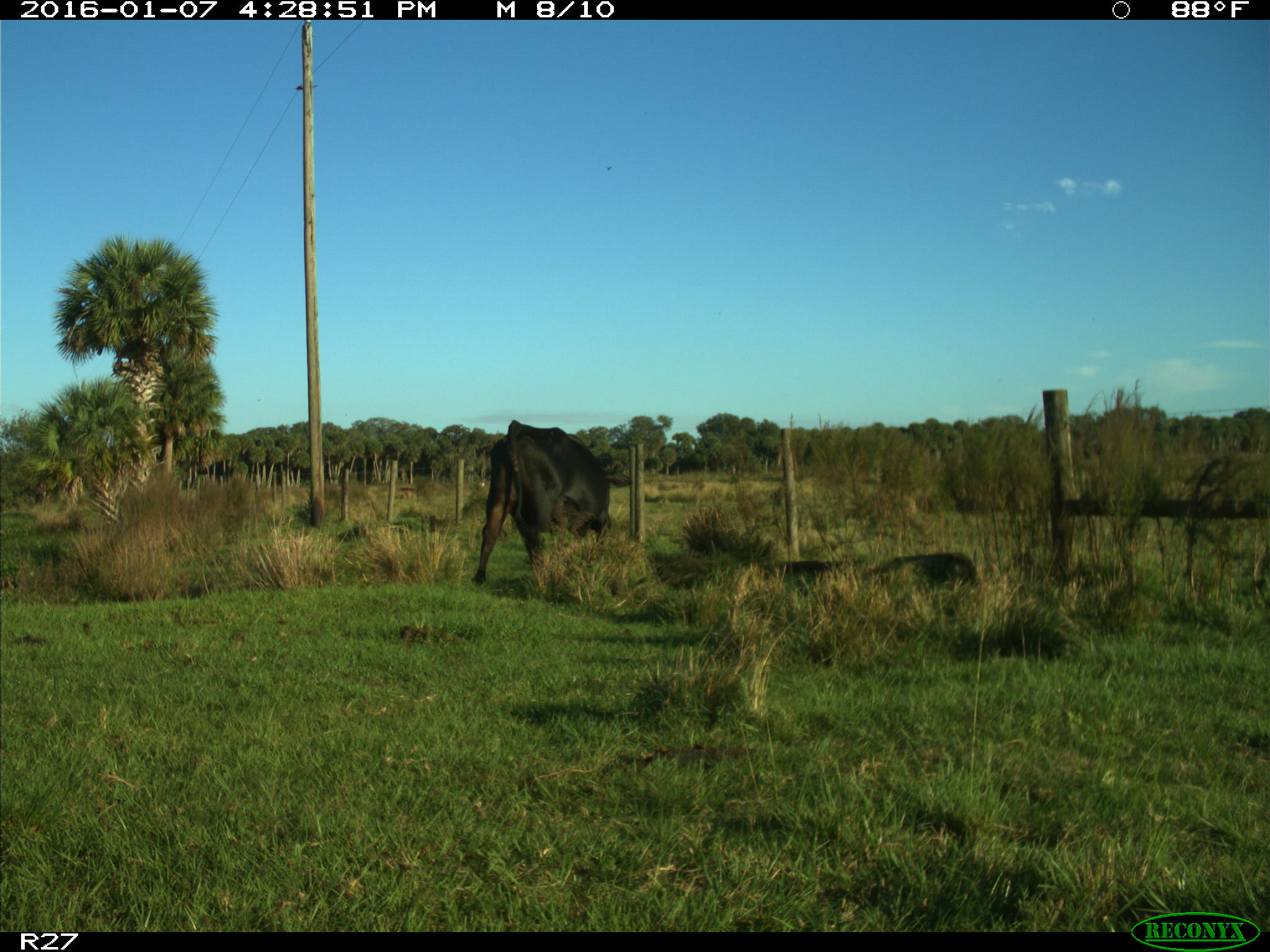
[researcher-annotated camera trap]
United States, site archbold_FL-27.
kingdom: Animalia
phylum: Chordata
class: Mammalia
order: Artiodactyla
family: Bovidae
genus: Bos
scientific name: Bos taurus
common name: domestic cow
Bos taurus (domestic cow).